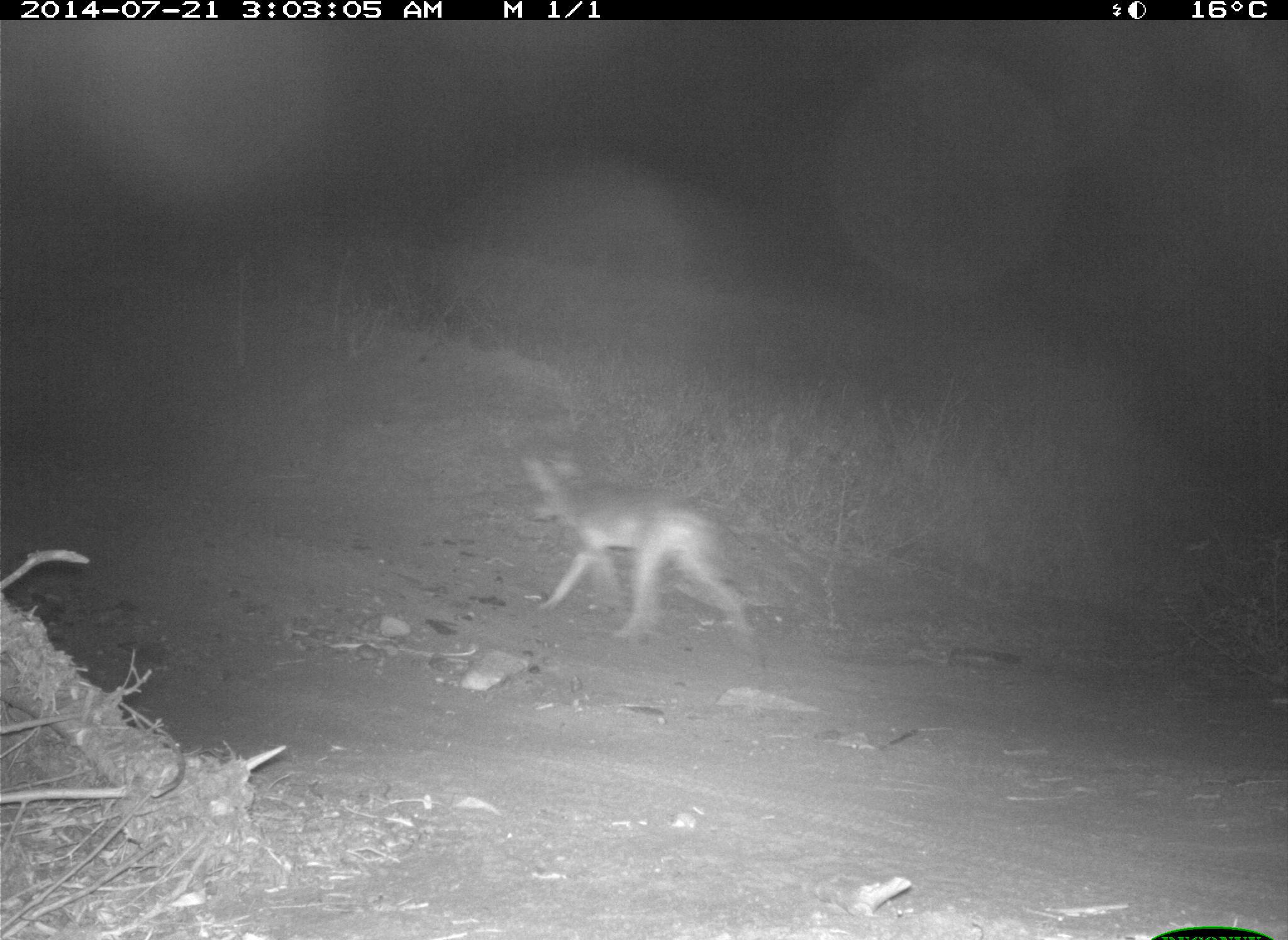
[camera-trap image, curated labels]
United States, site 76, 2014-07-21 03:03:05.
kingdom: Animalia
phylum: Chordata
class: Mammalia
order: Carnivora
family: Canidae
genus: Canis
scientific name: Canis latrans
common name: coyote